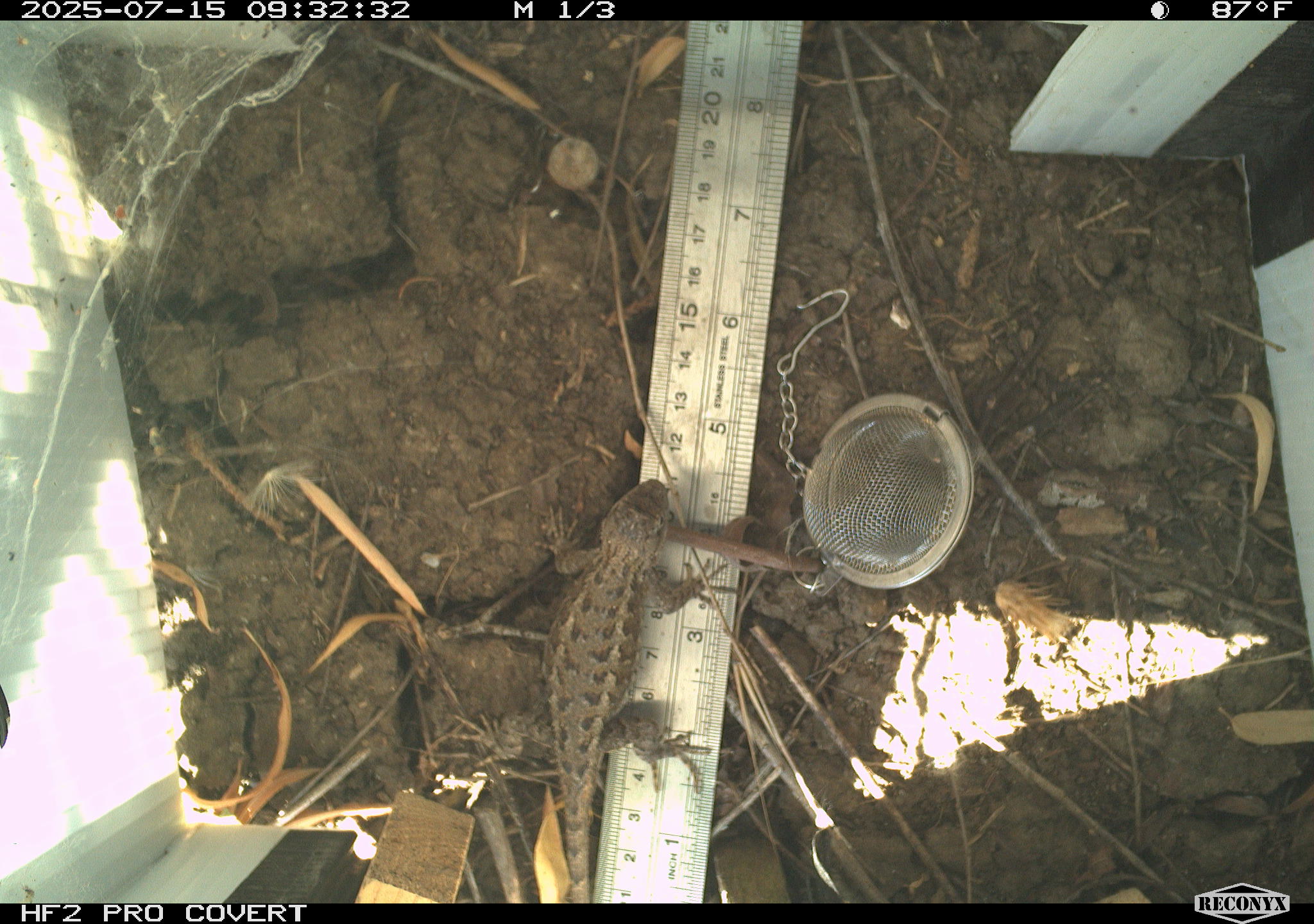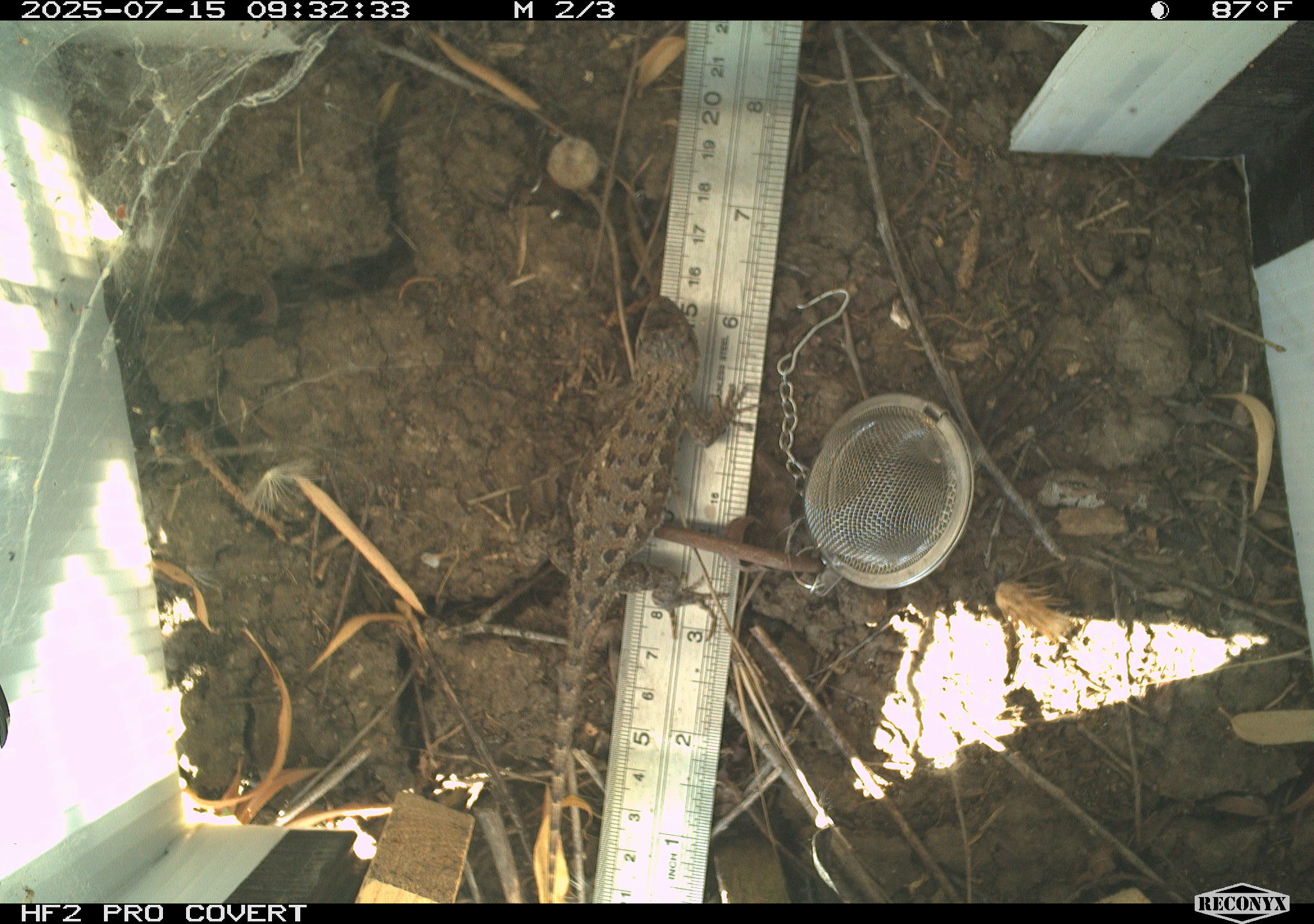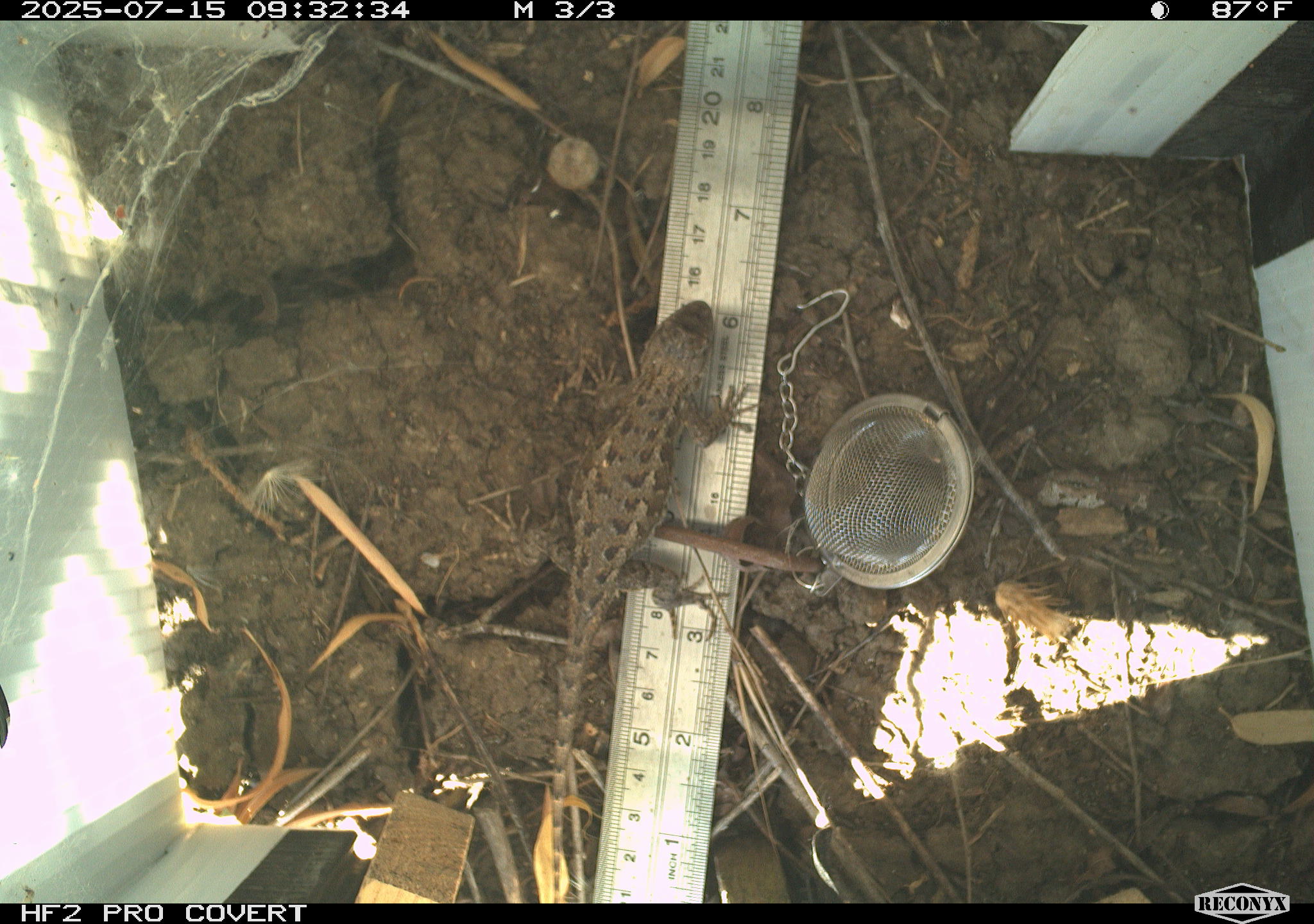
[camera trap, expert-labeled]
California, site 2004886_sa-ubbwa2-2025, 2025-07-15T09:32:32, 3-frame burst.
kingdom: Animalia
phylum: Chordata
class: Reptilia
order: Squamata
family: Phrynosomatidae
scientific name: Phrynosomatidae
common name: north american spiny lizards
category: sceloporus/uta species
Sceloporus/uta species (north american spiny lizards) (Phrynosomatidae).